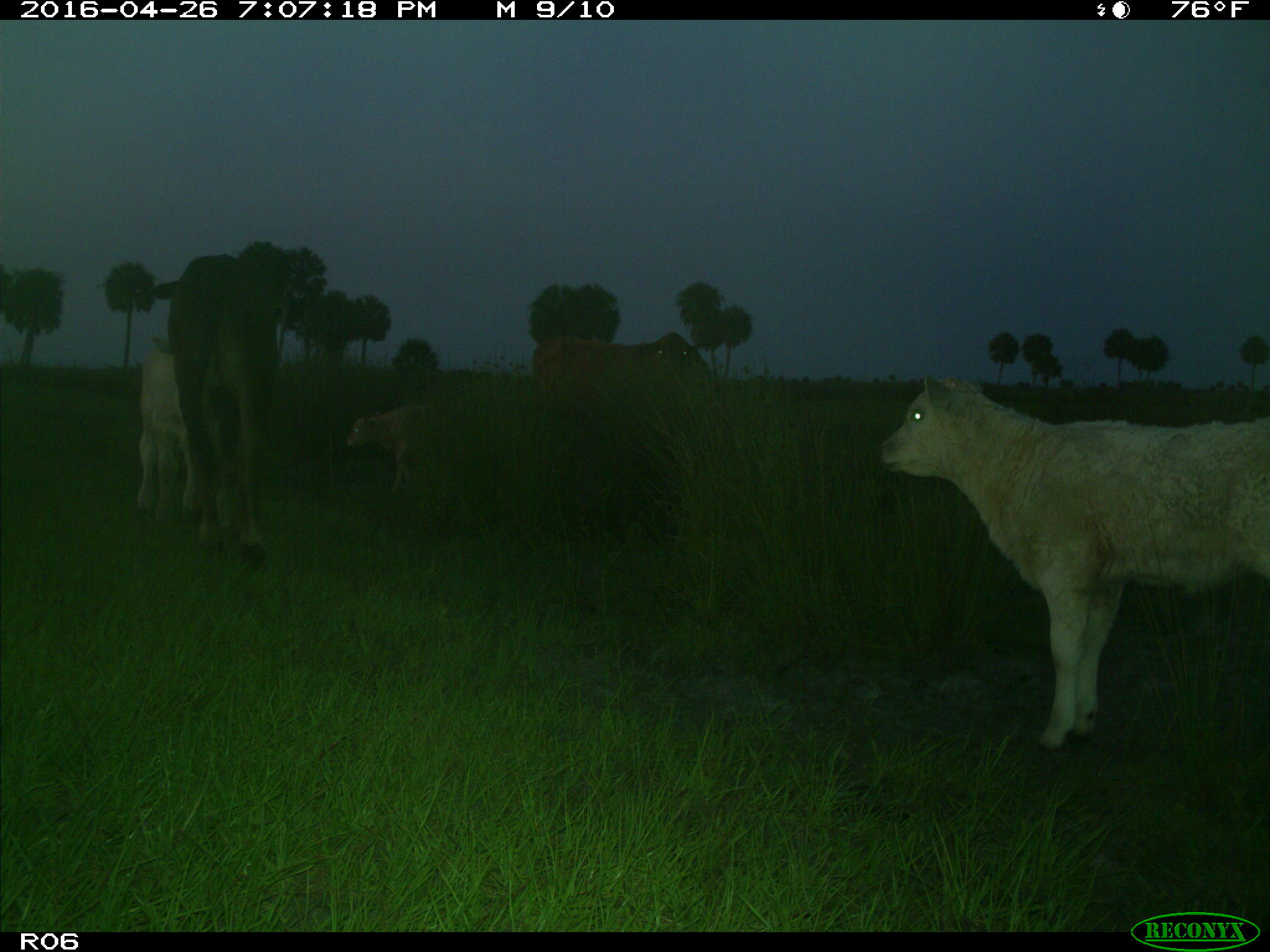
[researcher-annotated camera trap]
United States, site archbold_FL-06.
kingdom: Animalia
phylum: Chordata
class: Mammalia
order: Artiodactyla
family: Bovidae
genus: Bos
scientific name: Bos taurus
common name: domestic cow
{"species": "Bos taurus (domestic cow)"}